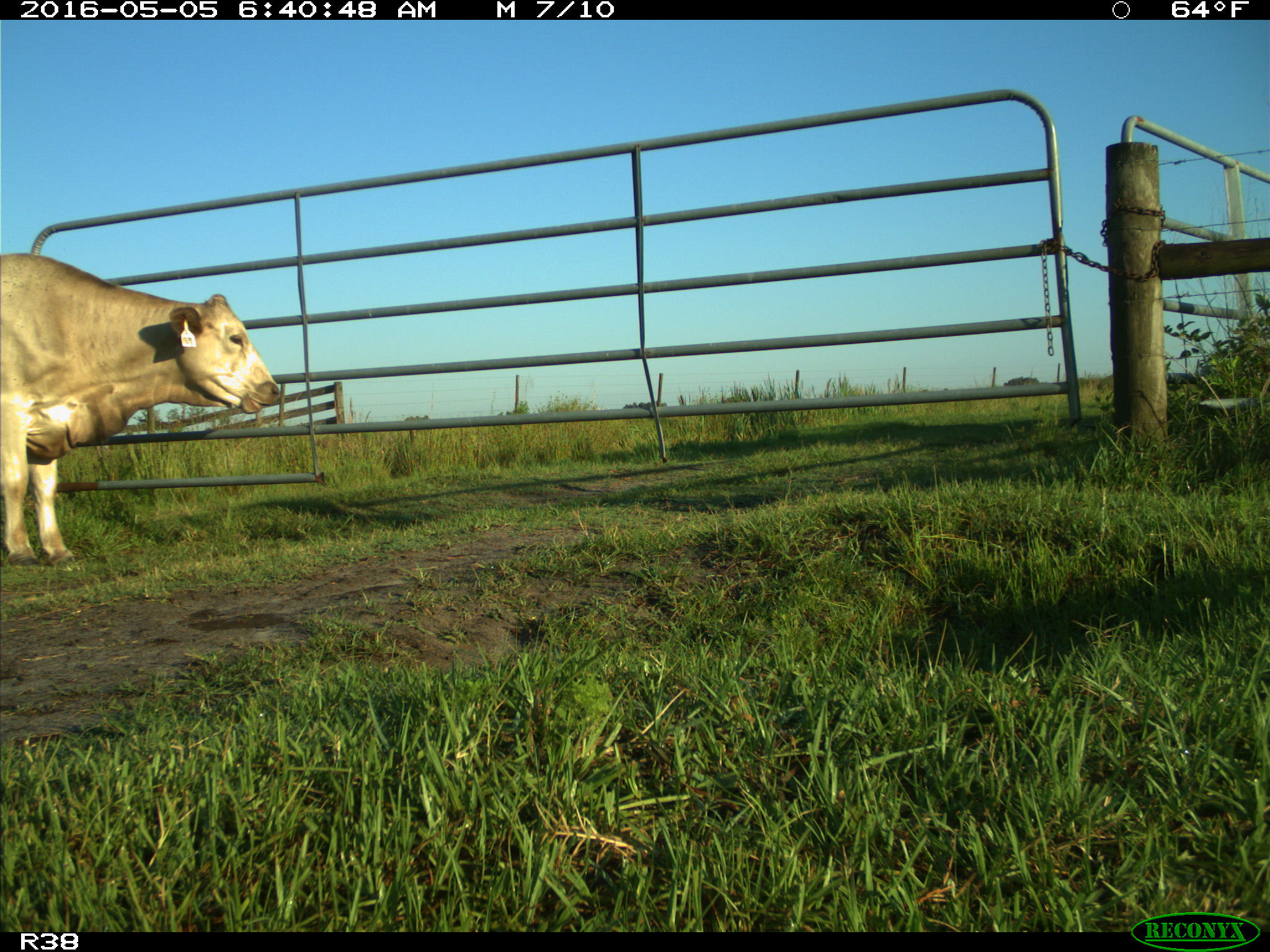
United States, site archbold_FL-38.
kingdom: Animalia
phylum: Chordata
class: Mammalia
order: Artiodactyla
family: Bovidae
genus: Bos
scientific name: Bos taurus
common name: domestic cow